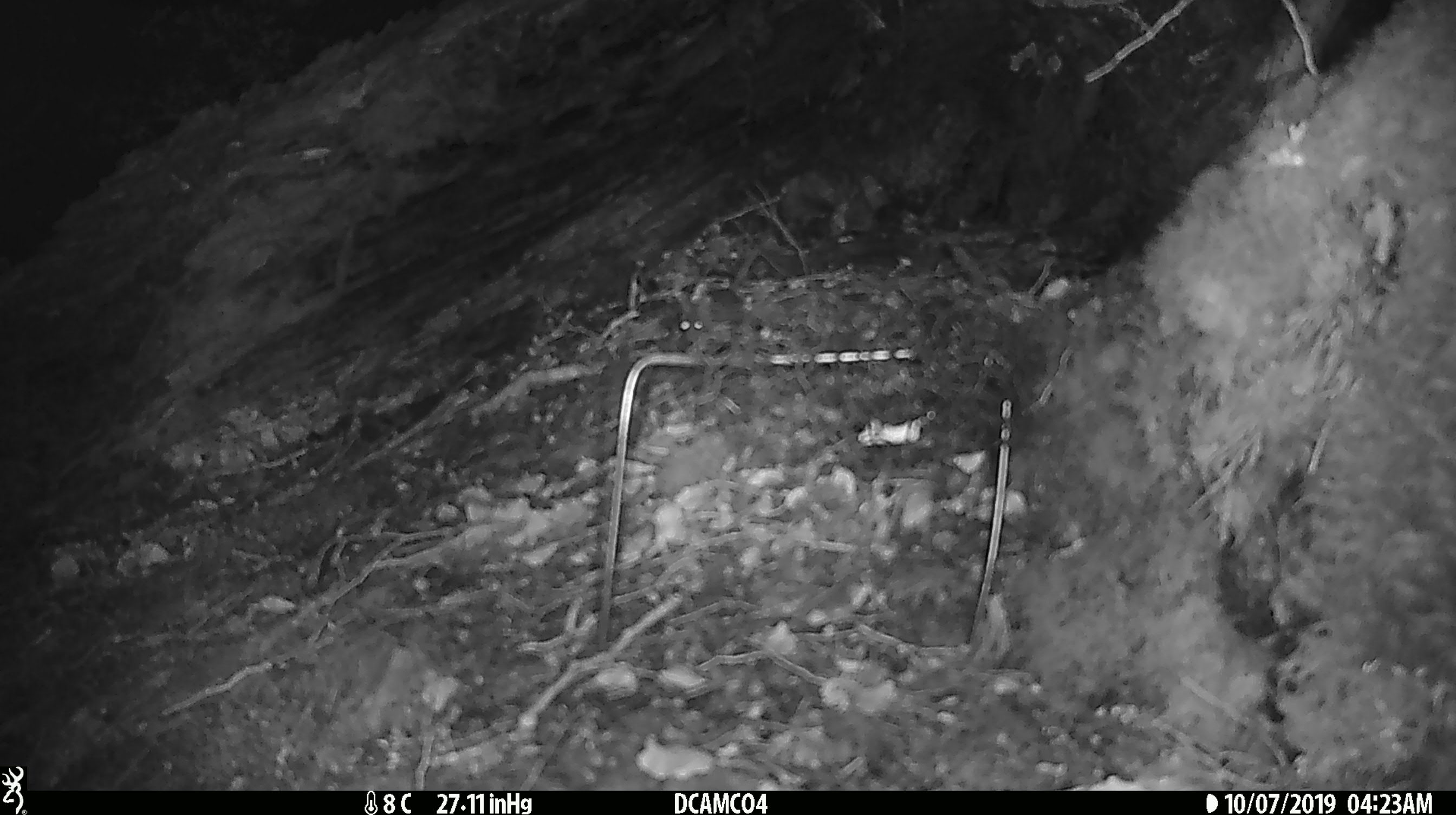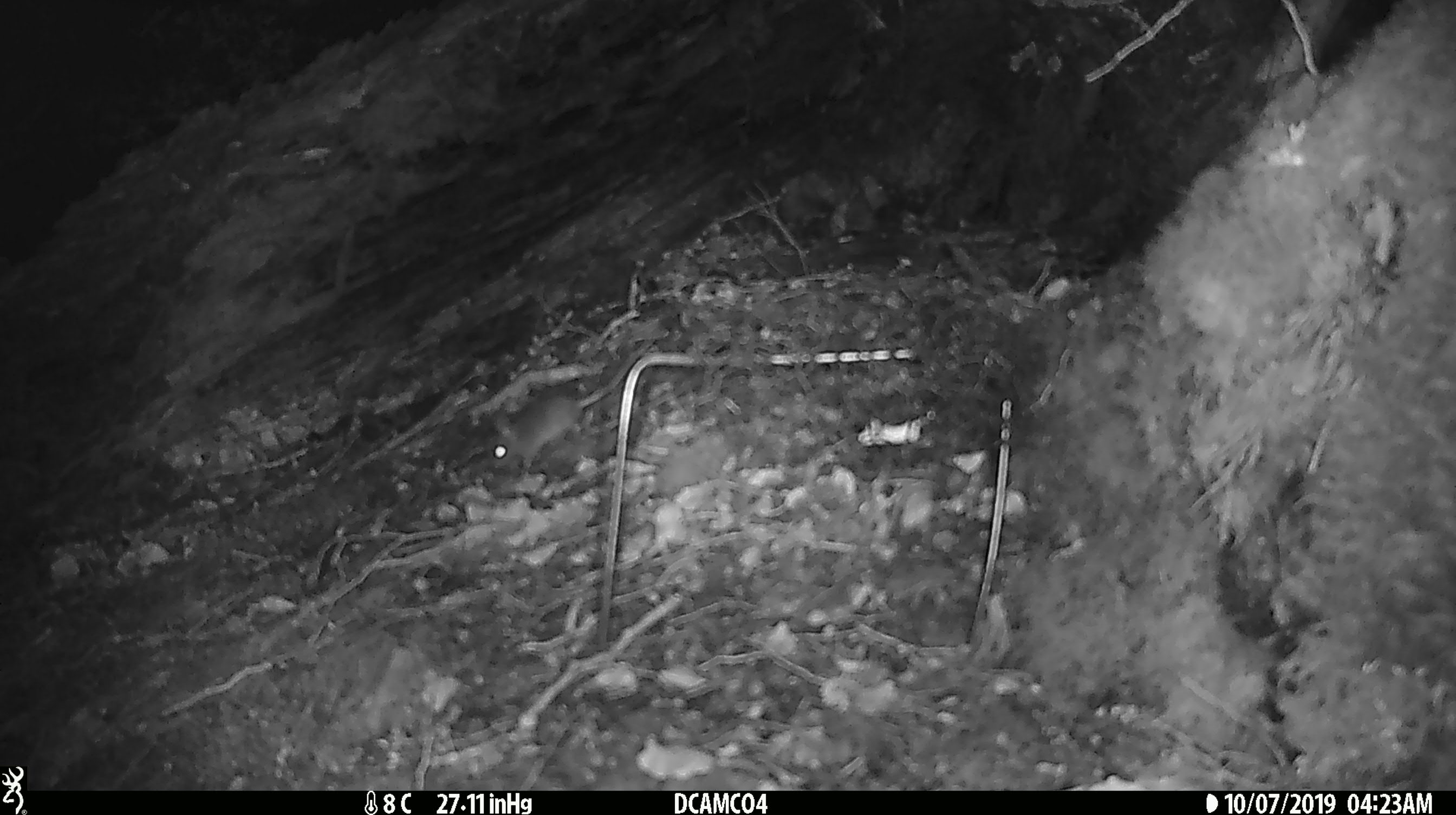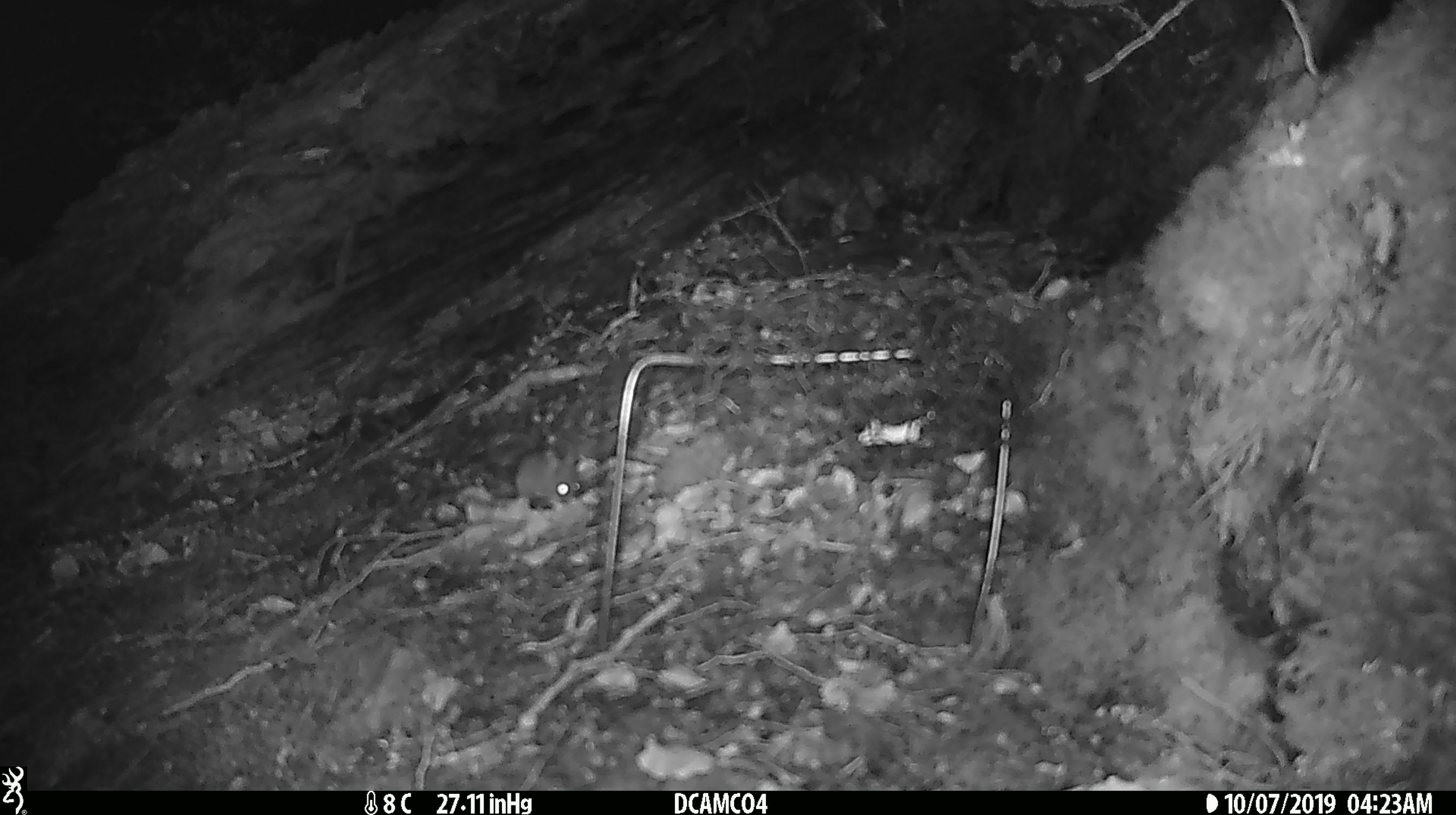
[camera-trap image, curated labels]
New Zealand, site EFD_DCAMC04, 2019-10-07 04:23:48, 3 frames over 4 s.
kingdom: Animalia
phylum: Chordata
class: Mammalia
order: Rodentia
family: Muridae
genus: Mus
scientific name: Mus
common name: mouse